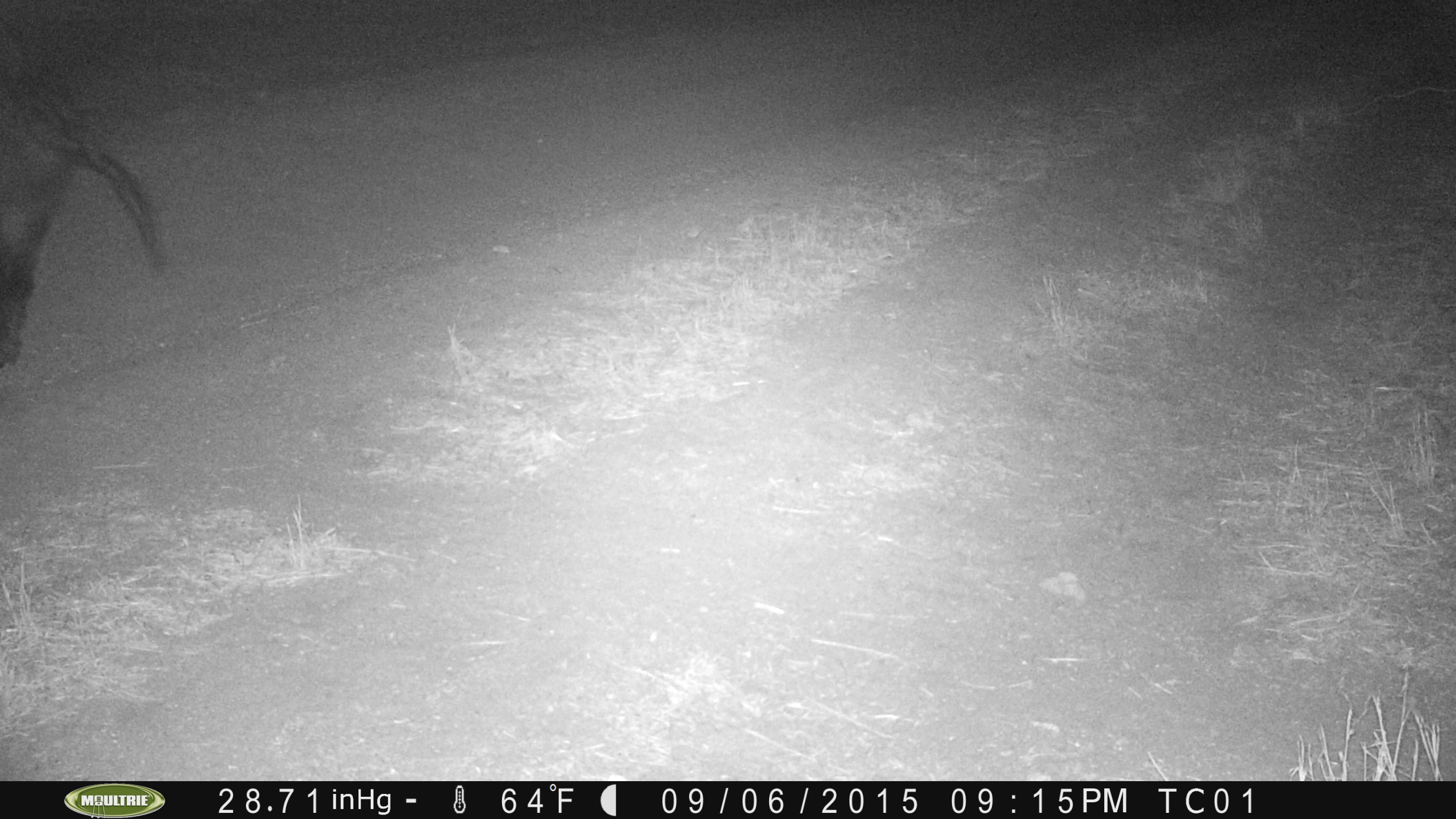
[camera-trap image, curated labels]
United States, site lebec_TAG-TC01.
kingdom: Animalia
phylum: Chordata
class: Mammalia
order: Artiodactyla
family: Suidae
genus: Sus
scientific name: Sus scrofa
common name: wild boar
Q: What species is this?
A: Sus scrofa (wild boar).